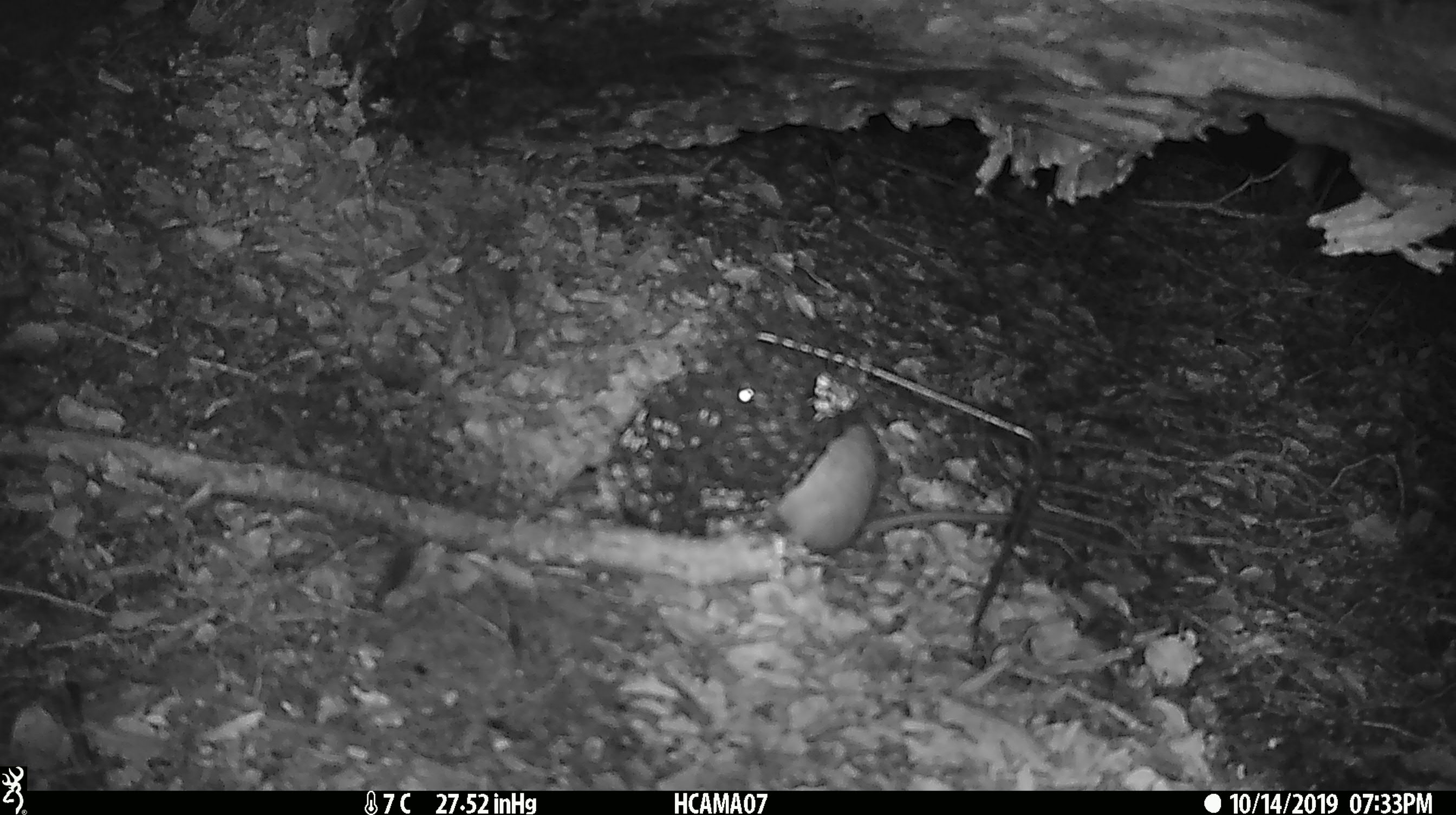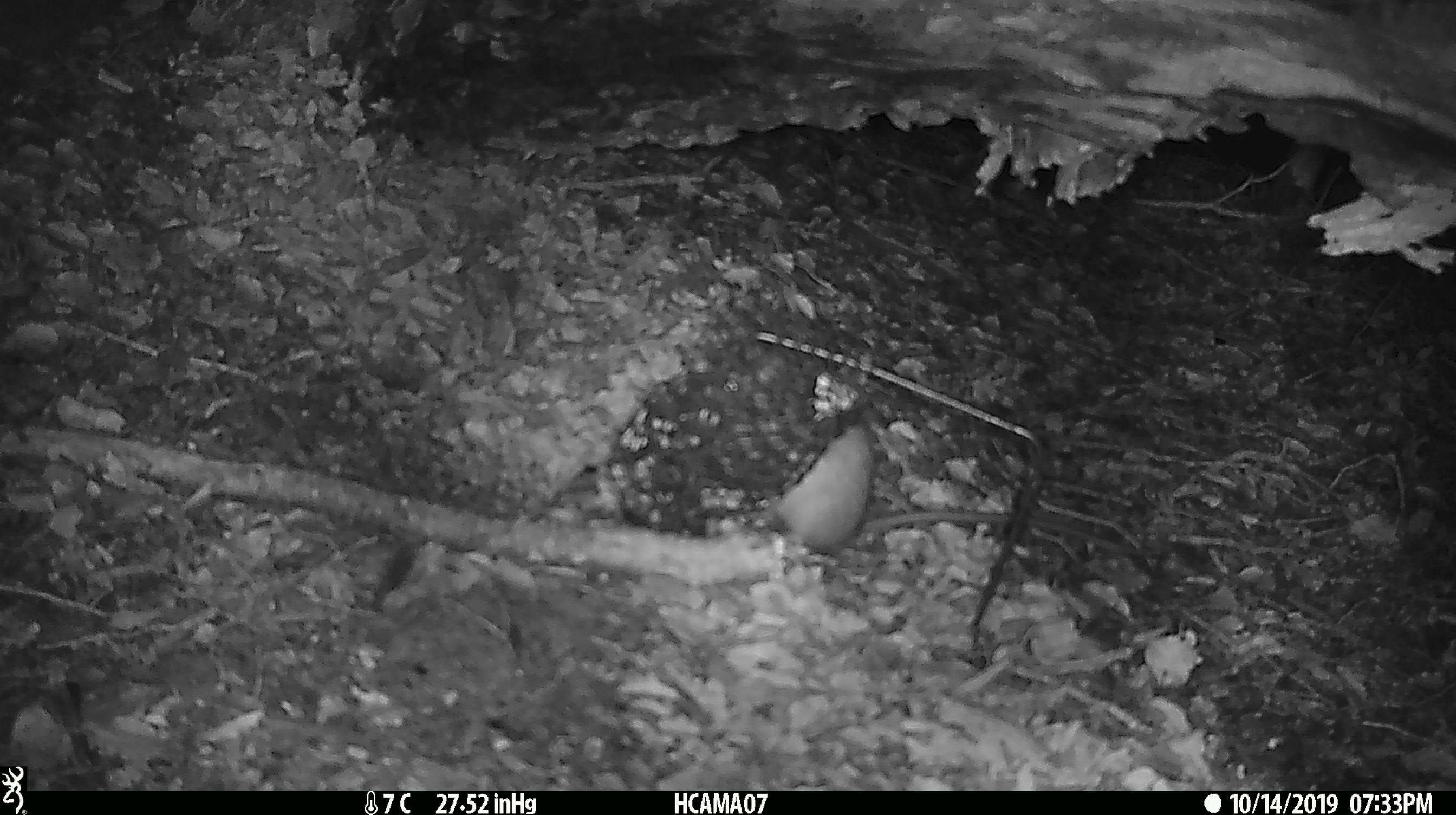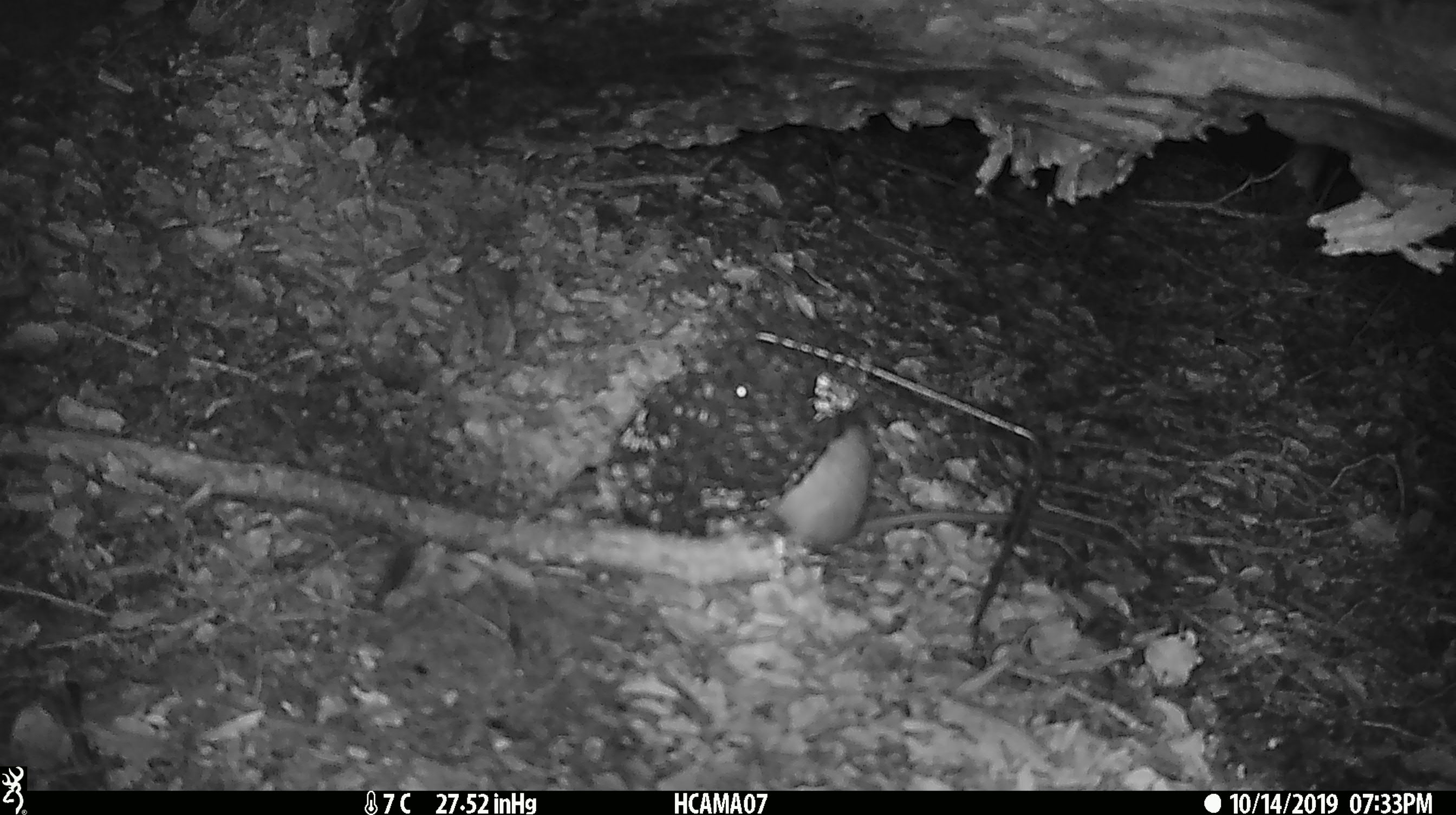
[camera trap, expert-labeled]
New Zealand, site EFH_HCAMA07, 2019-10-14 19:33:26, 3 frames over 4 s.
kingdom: Animalia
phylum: Chordata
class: Mammalia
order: Rodentia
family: Muridae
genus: Rattus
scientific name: Rattus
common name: rat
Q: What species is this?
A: Rat (Rattus).